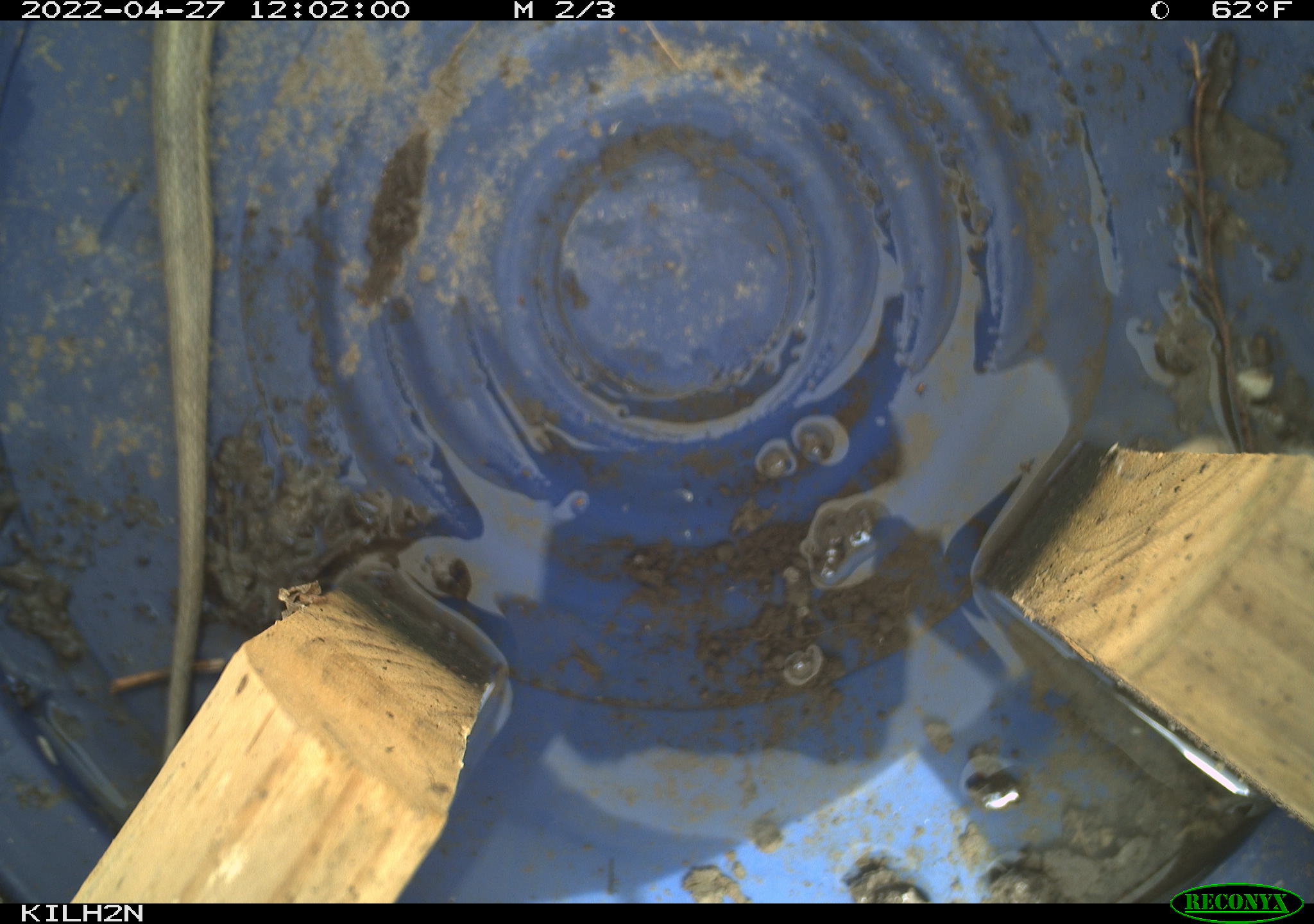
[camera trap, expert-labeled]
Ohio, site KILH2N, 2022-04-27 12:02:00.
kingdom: Animalia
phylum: Chordata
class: Reptilia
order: Squamata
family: Colubridae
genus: Thamnophis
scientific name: Thamnophis sirtalis sirtalis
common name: eastern gartersnake